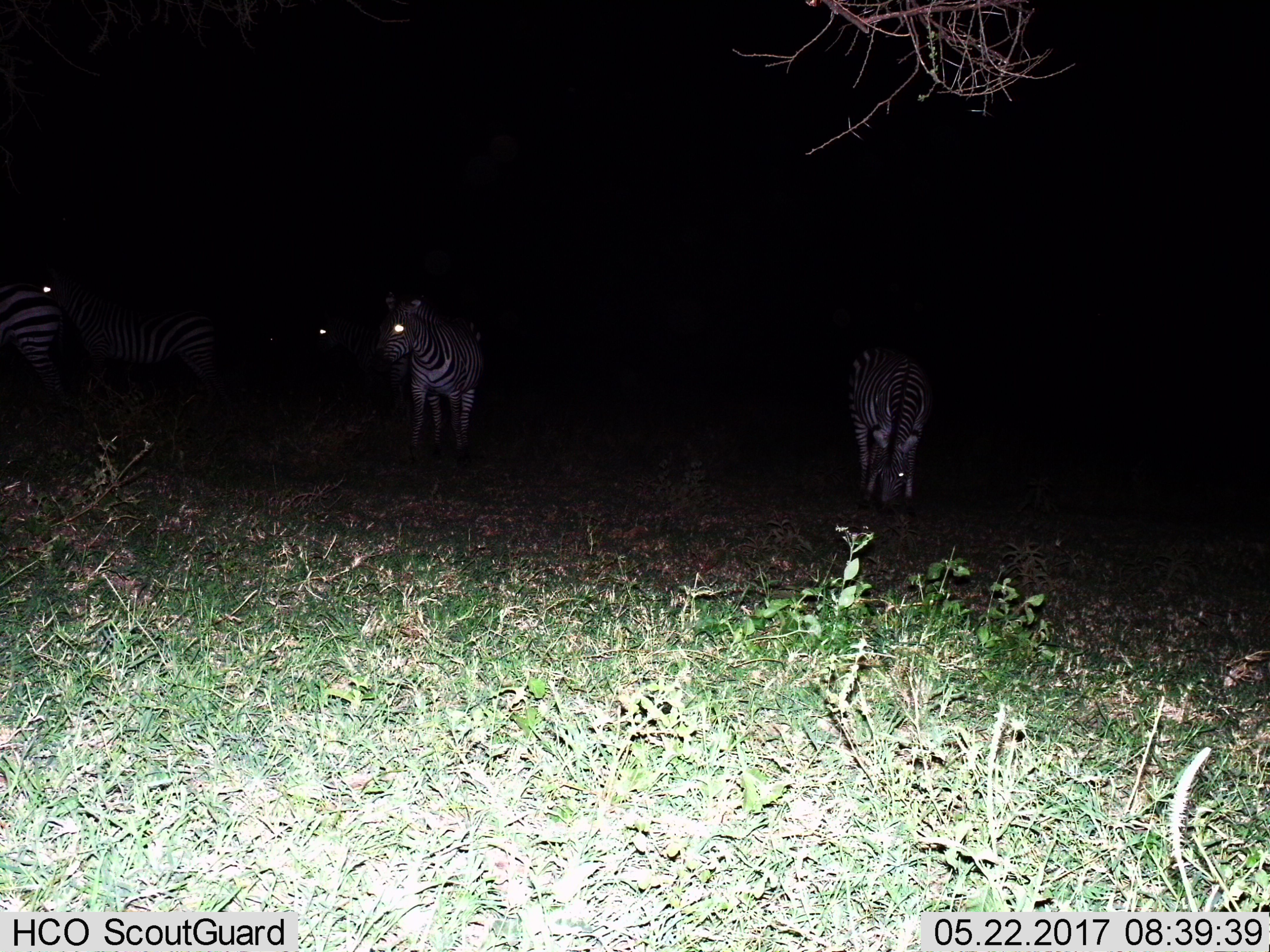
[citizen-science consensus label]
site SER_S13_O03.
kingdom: Animalia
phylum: Chordata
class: Mammalia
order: Perissodactyla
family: Equidae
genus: Equus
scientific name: Equus quagga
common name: plains zebra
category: zebraplains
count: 5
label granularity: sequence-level